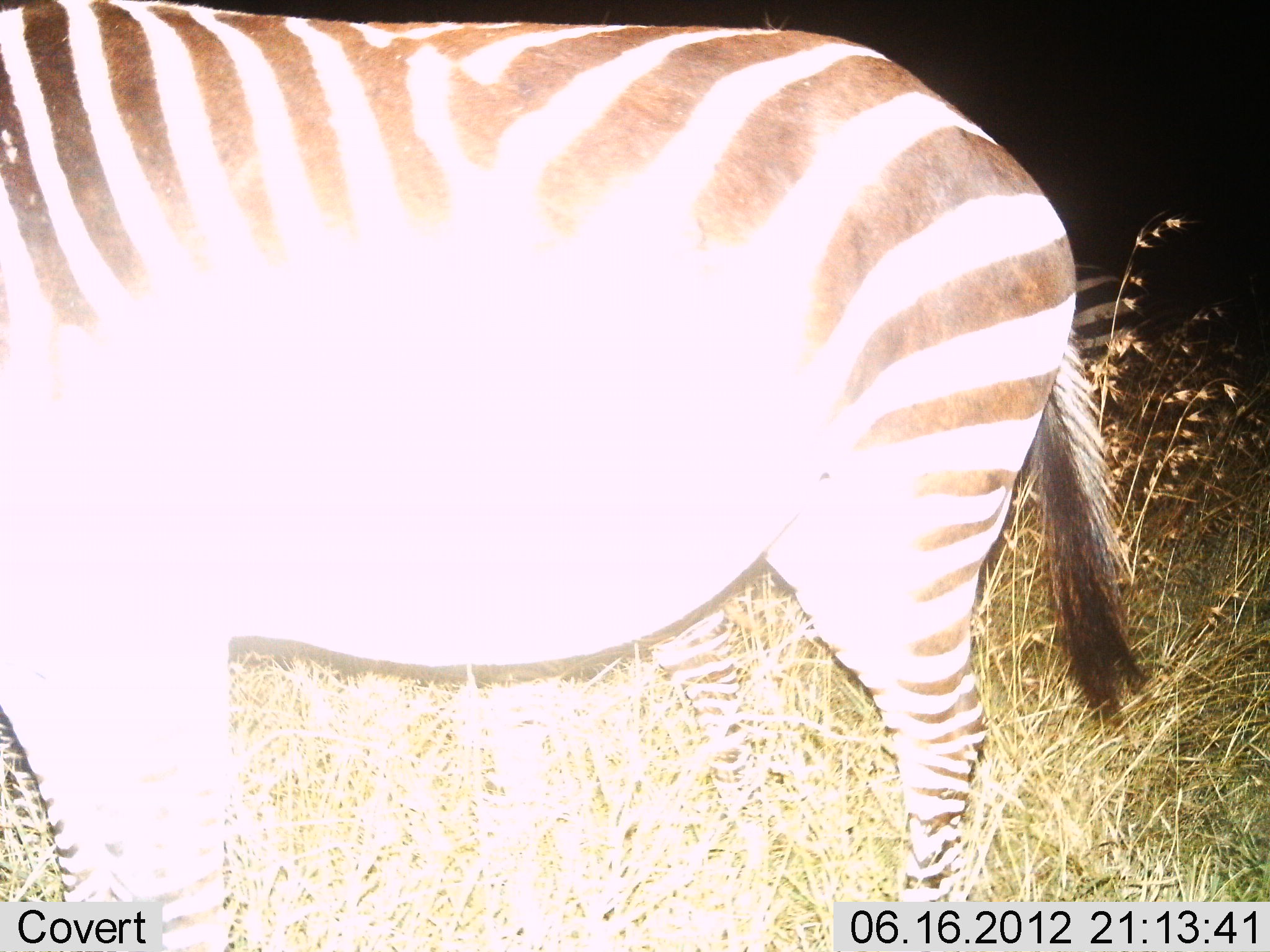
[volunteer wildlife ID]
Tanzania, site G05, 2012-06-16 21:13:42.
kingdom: Animalia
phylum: Chordata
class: Mammalia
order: Perissodactyla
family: Equidae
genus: Equus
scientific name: Equus quagga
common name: plains zebra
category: zebra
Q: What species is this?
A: Zebra (plains zebra) (Equus quagga).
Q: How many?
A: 1.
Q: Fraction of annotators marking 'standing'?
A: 100%.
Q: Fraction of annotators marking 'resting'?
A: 0%.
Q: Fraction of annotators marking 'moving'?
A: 0%.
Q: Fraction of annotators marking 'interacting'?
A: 0%.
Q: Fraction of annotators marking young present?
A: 0%.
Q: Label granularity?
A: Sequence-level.